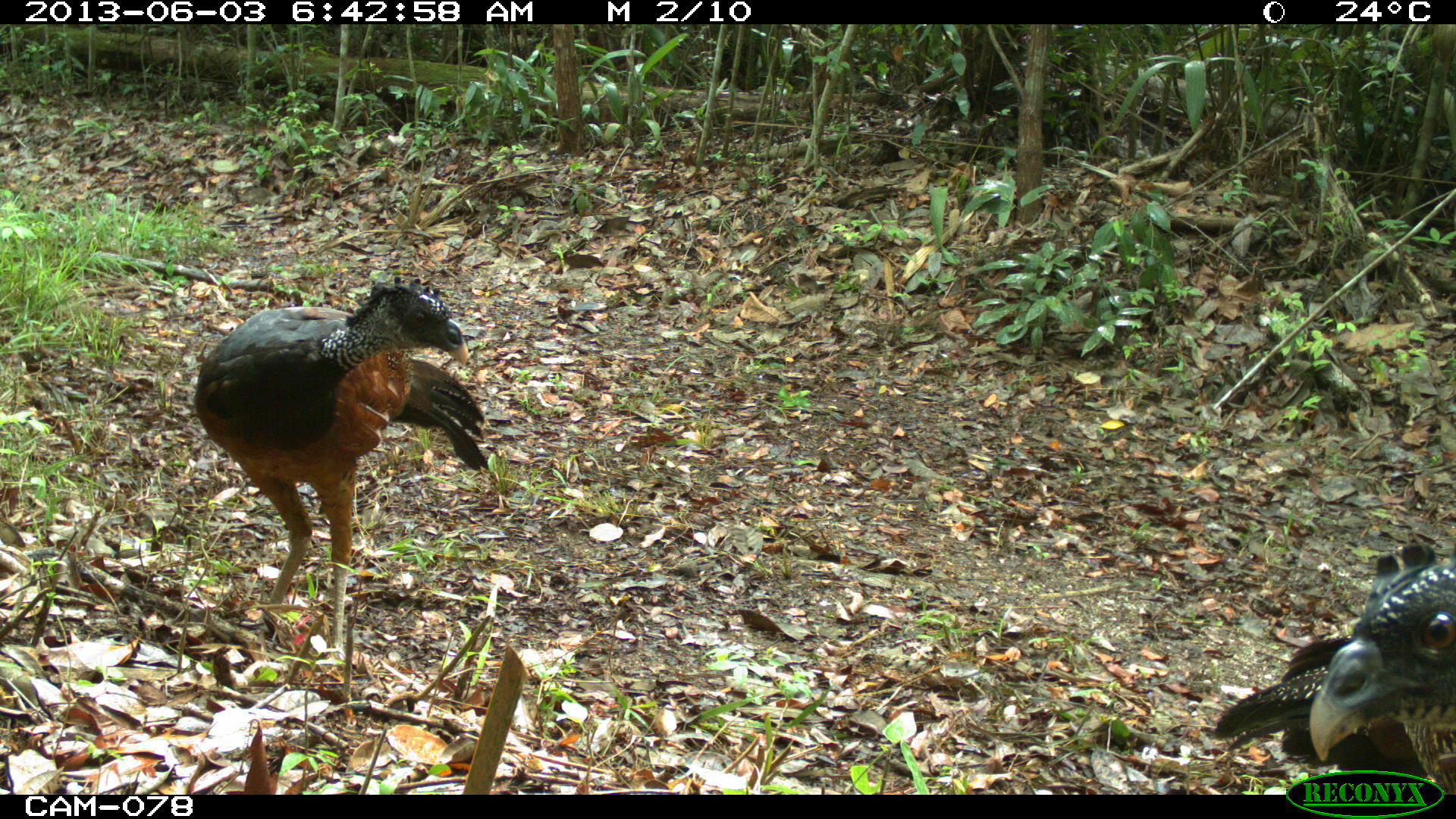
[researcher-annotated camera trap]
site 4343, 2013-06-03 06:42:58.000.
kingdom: Animalia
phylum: Chordata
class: Aves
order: Galliformes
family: Cracidae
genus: Crax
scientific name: Crax rubra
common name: great curassow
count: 2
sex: female